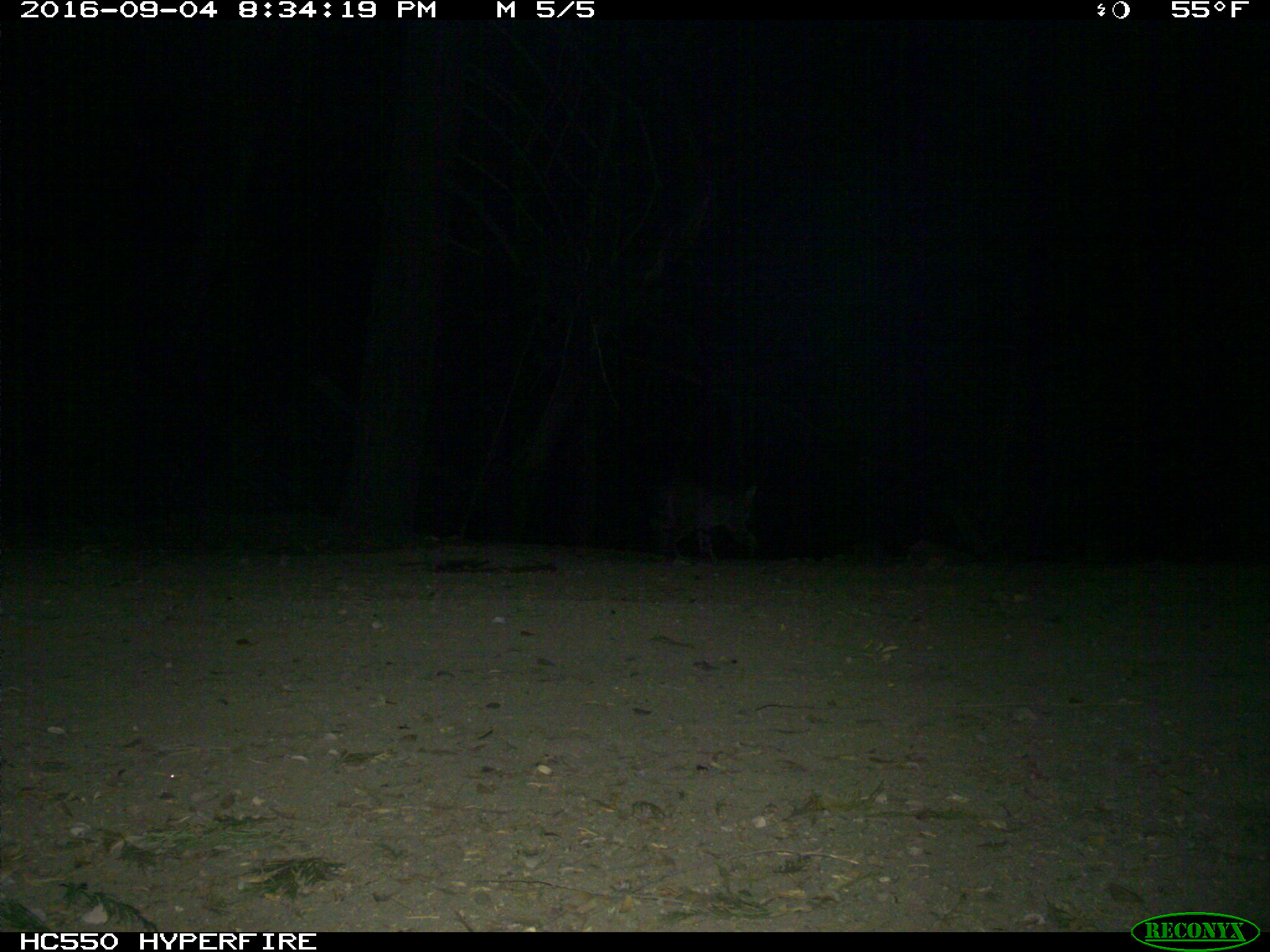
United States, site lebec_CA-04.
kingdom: Animalia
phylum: Chordata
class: Mammalia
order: Carnivora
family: Felidae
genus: Lynx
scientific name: Lynx rufus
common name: bobcat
Lynx rufus (bobcat).